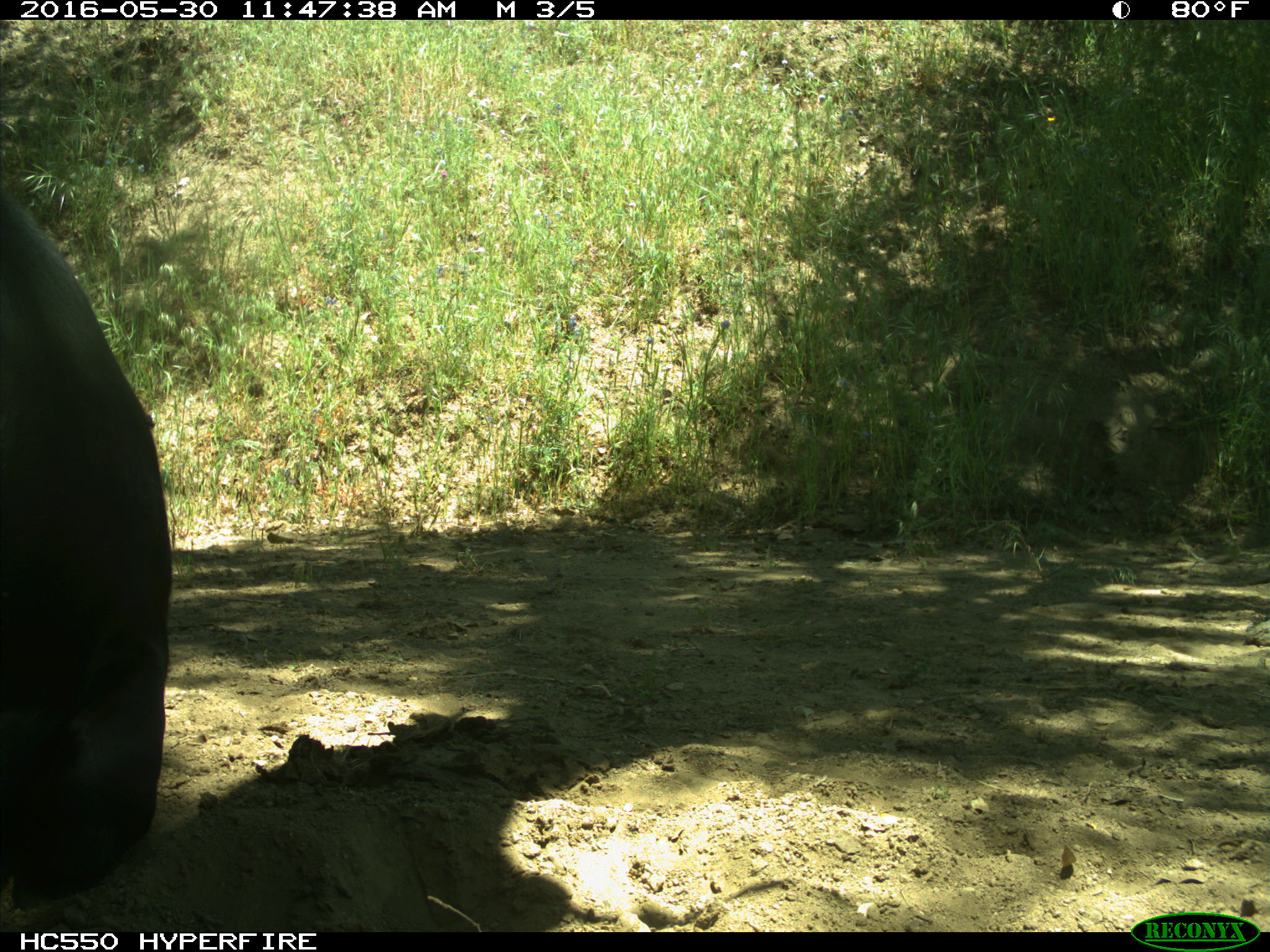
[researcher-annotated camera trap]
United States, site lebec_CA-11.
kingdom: Animalia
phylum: Chordata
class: Mammalia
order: Artiodactyla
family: Bovidae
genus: Bos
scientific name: Bos taurus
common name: domestic cow